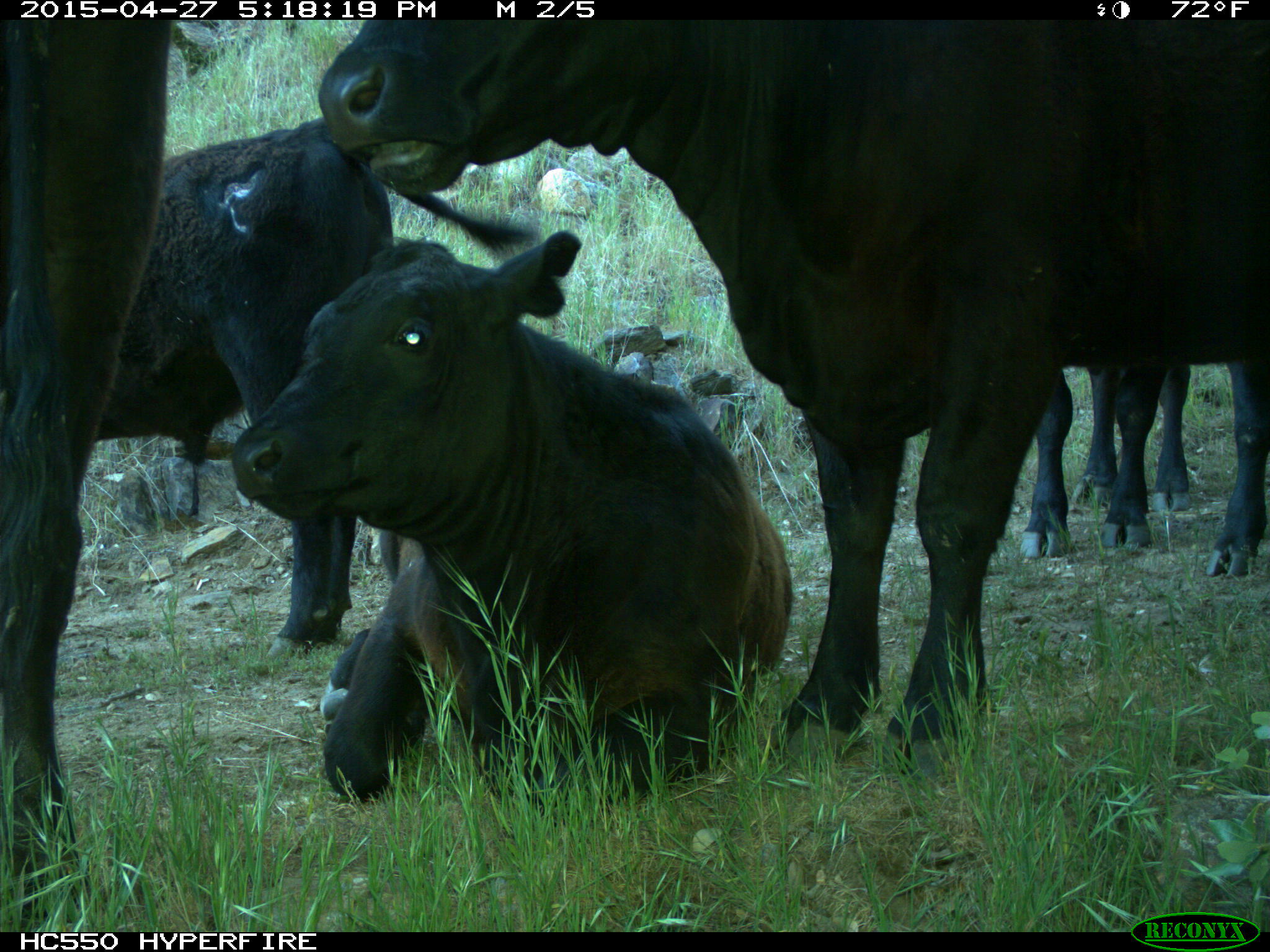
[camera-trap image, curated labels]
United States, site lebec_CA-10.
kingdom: Animalia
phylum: Chordata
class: Mammalia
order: Artiodactyla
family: Bovidae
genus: Bos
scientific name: Bos taurus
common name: domestic cow